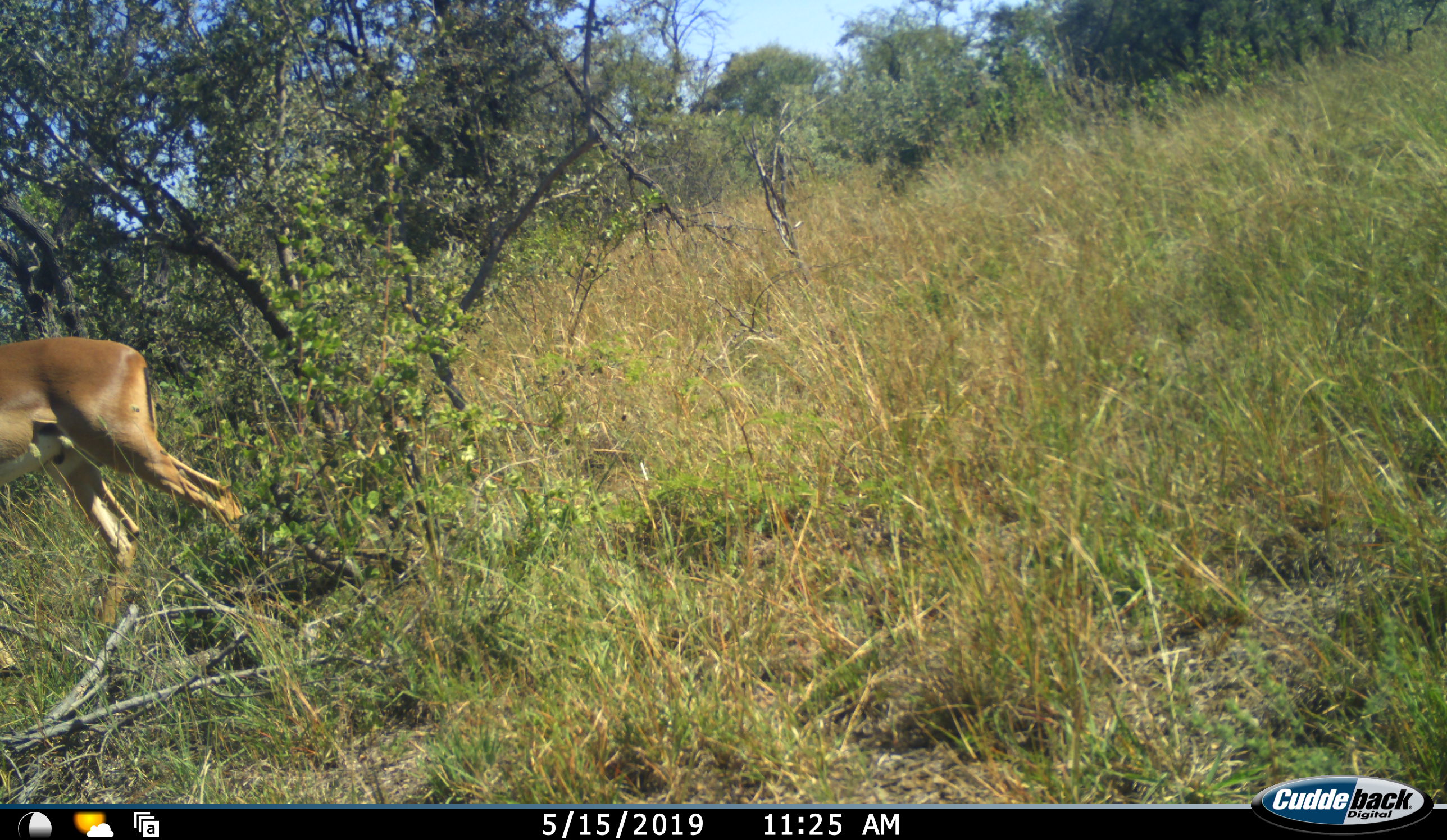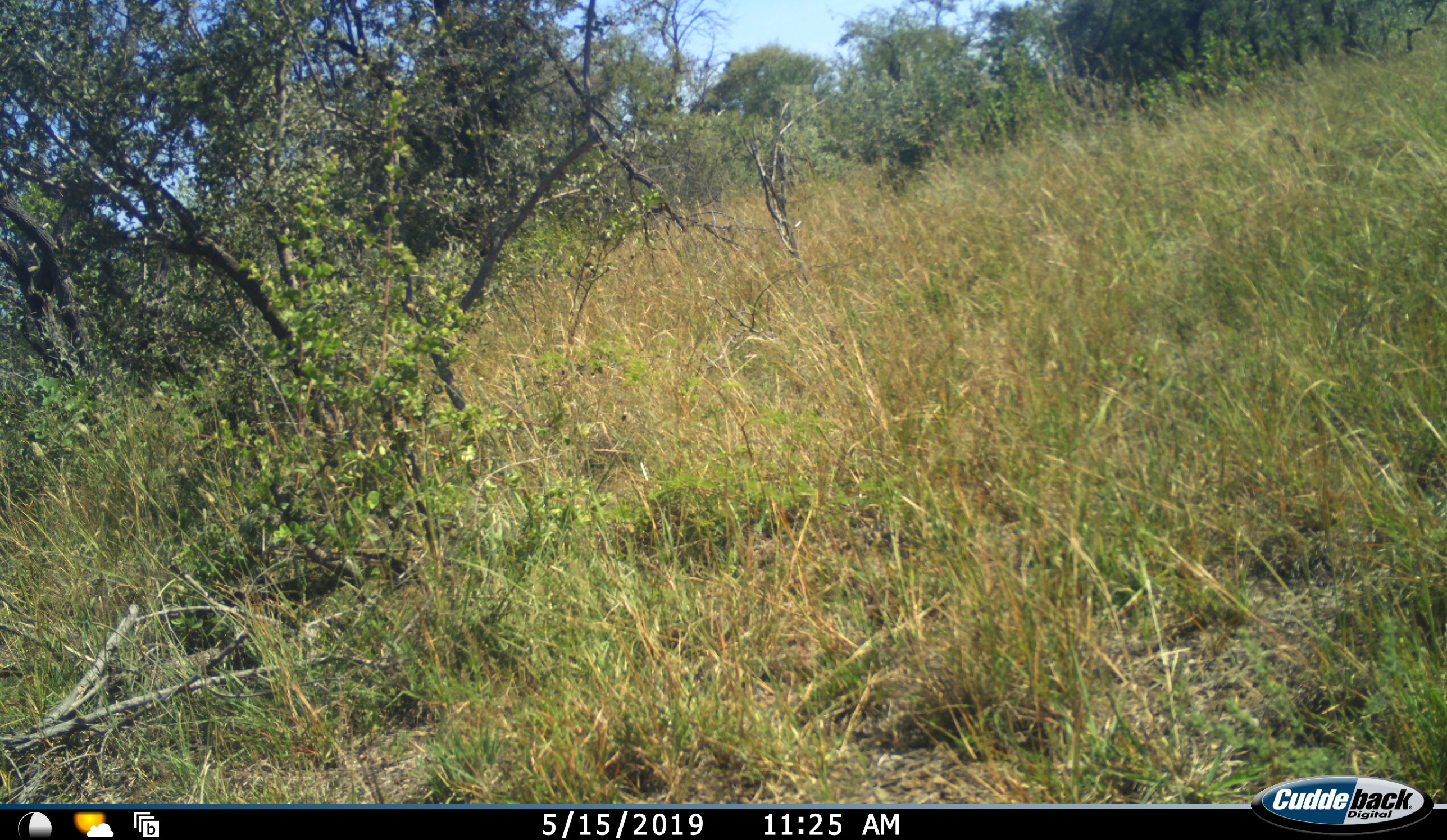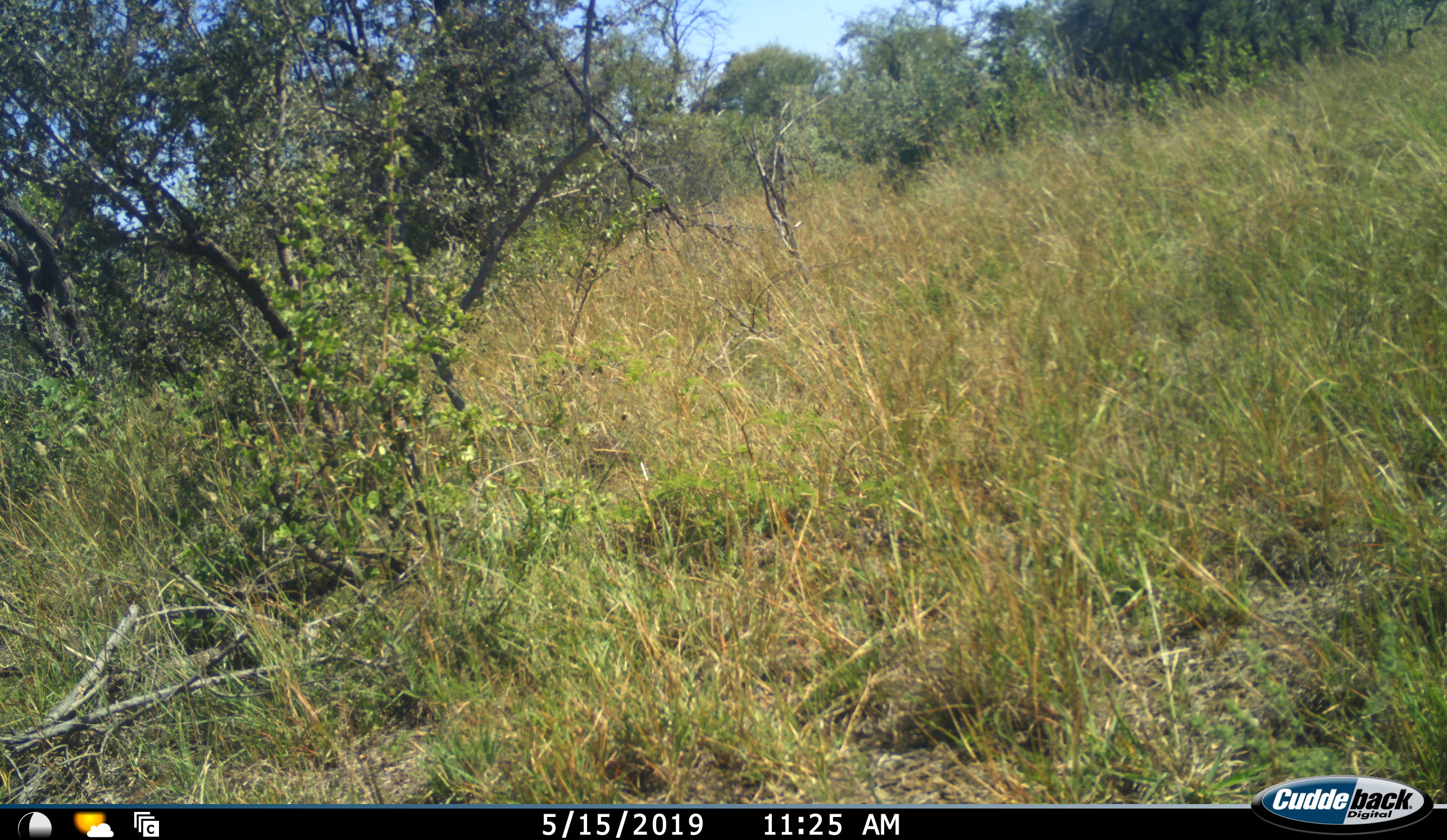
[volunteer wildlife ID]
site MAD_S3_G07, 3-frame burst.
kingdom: Animalia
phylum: Chordata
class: Mammalia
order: Artiodactyla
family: Bovidae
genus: Aepyceros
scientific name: Aepyceros melampus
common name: impala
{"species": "impala (Aepyceros melampus)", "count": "1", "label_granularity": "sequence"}